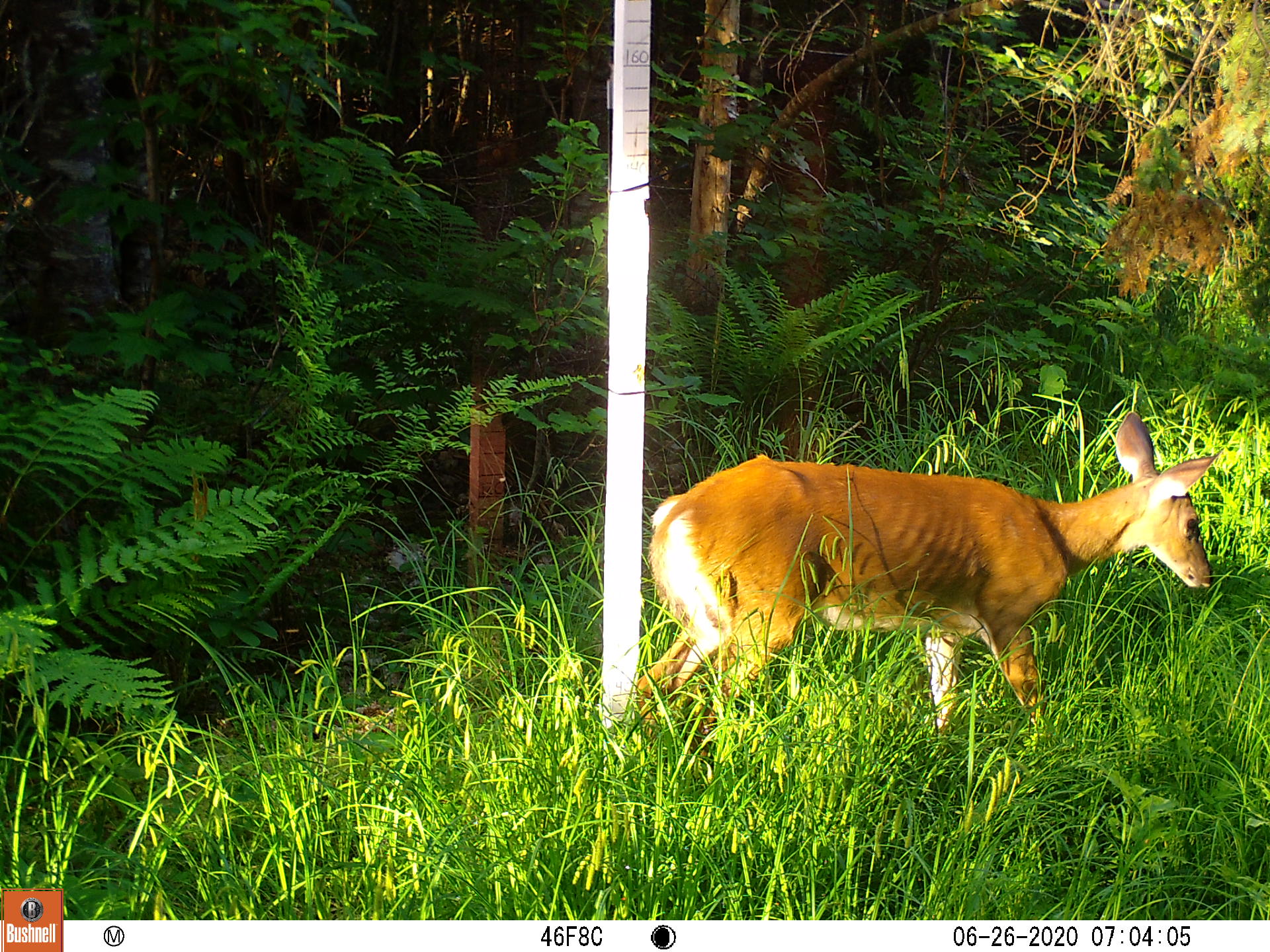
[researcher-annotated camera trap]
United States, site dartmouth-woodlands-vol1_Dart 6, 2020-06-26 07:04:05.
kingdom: Animalia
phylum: Chordata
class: Mammalia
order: Artiodactyla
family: Cervidae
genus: Odocoileus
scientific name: Odocoileus virginianus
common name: white-tailed deer